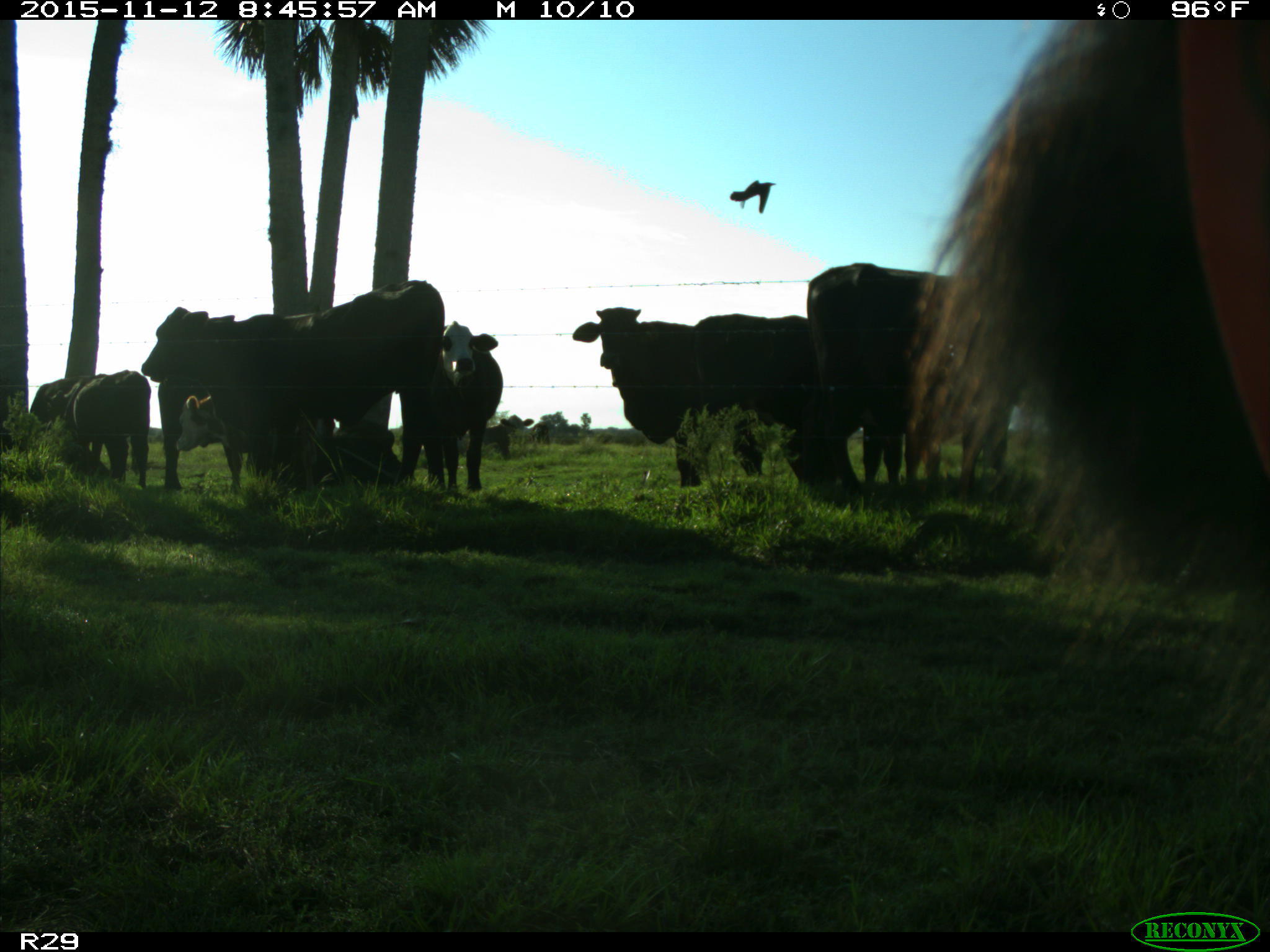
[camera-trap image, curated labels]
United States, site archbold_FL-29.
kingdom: Animalia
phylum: Chordata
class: Mammalia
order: Artiodactyla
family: Bovidae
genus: Bos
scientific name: Bos taurus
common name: domestic cow